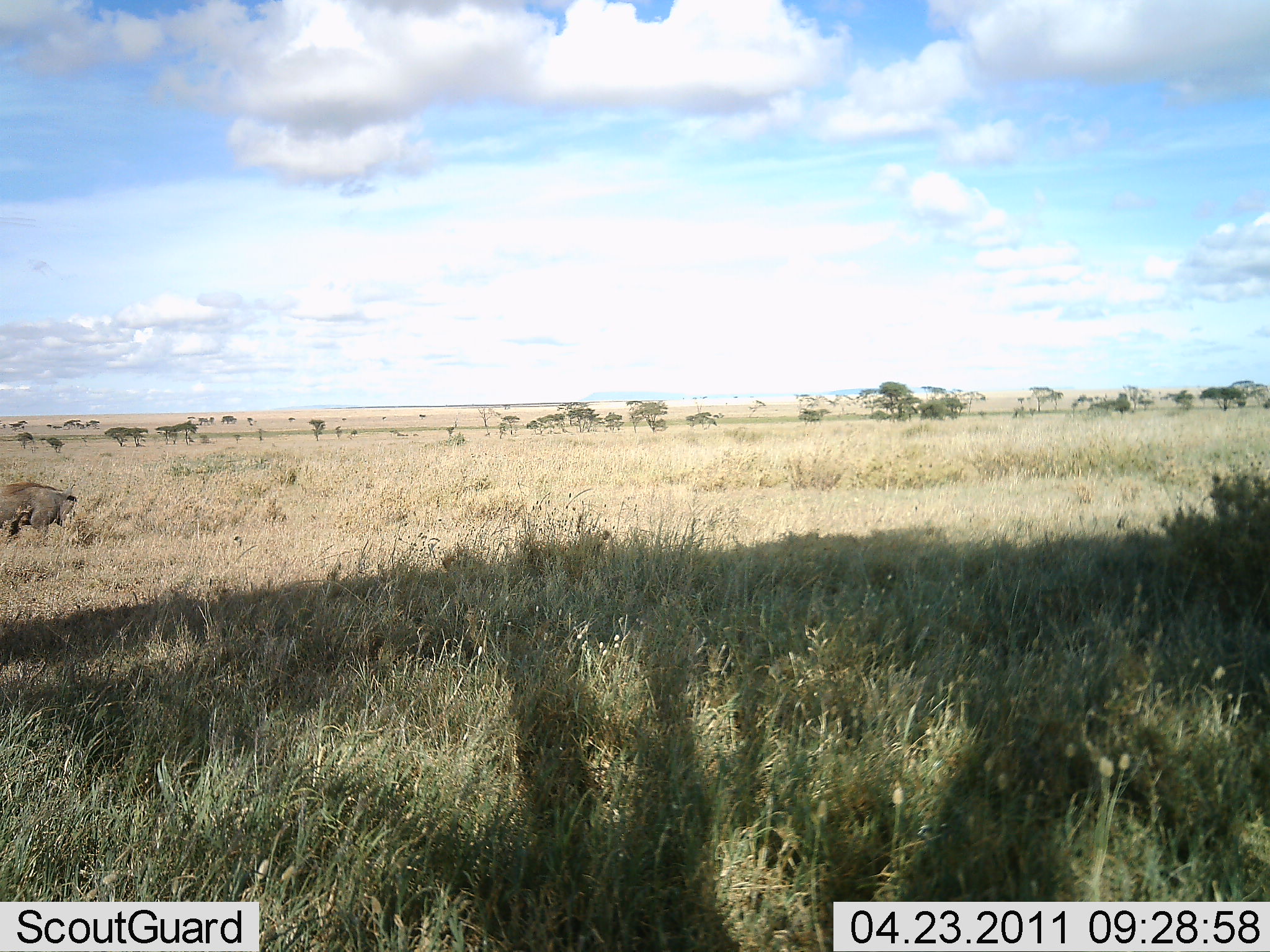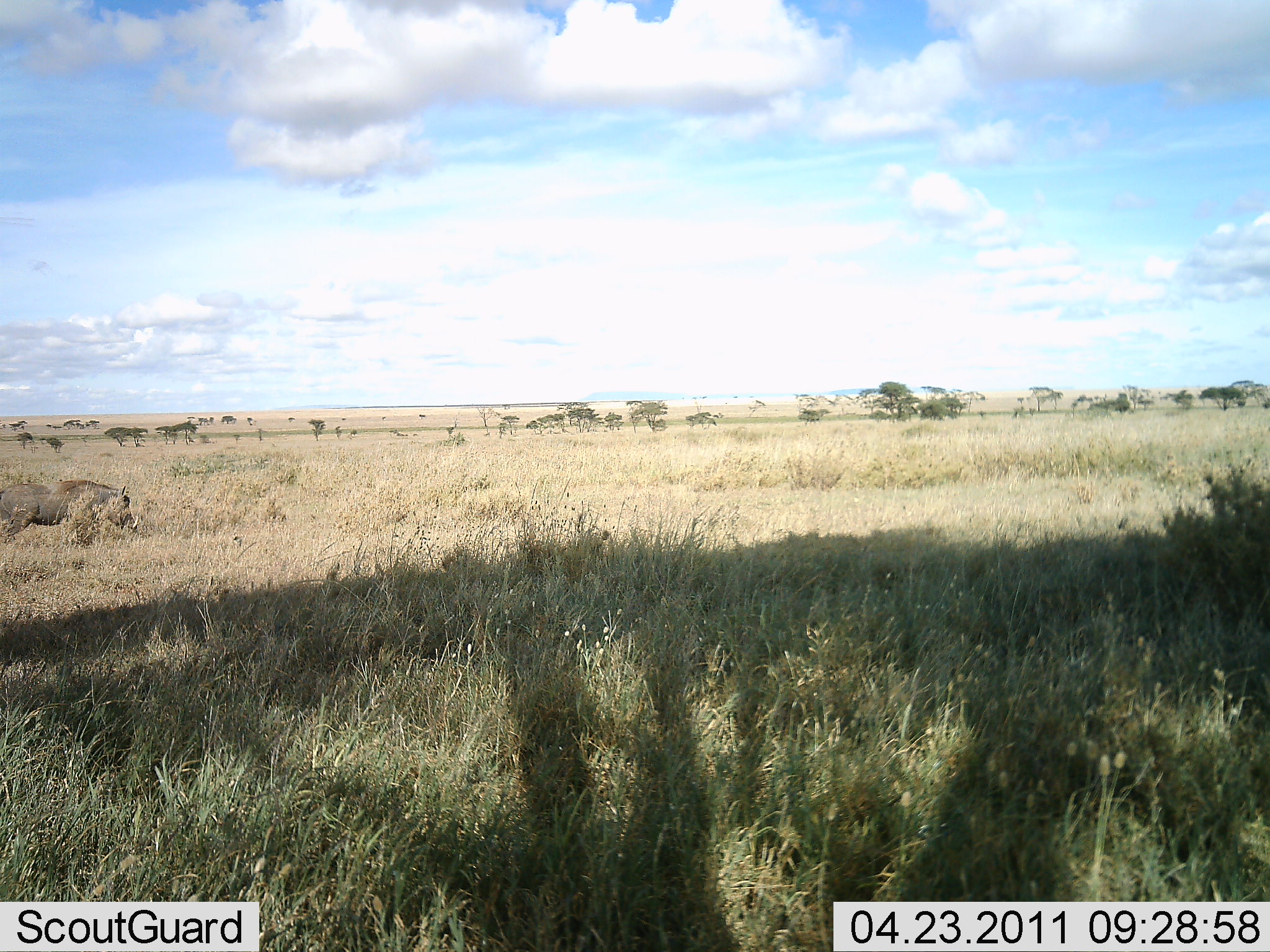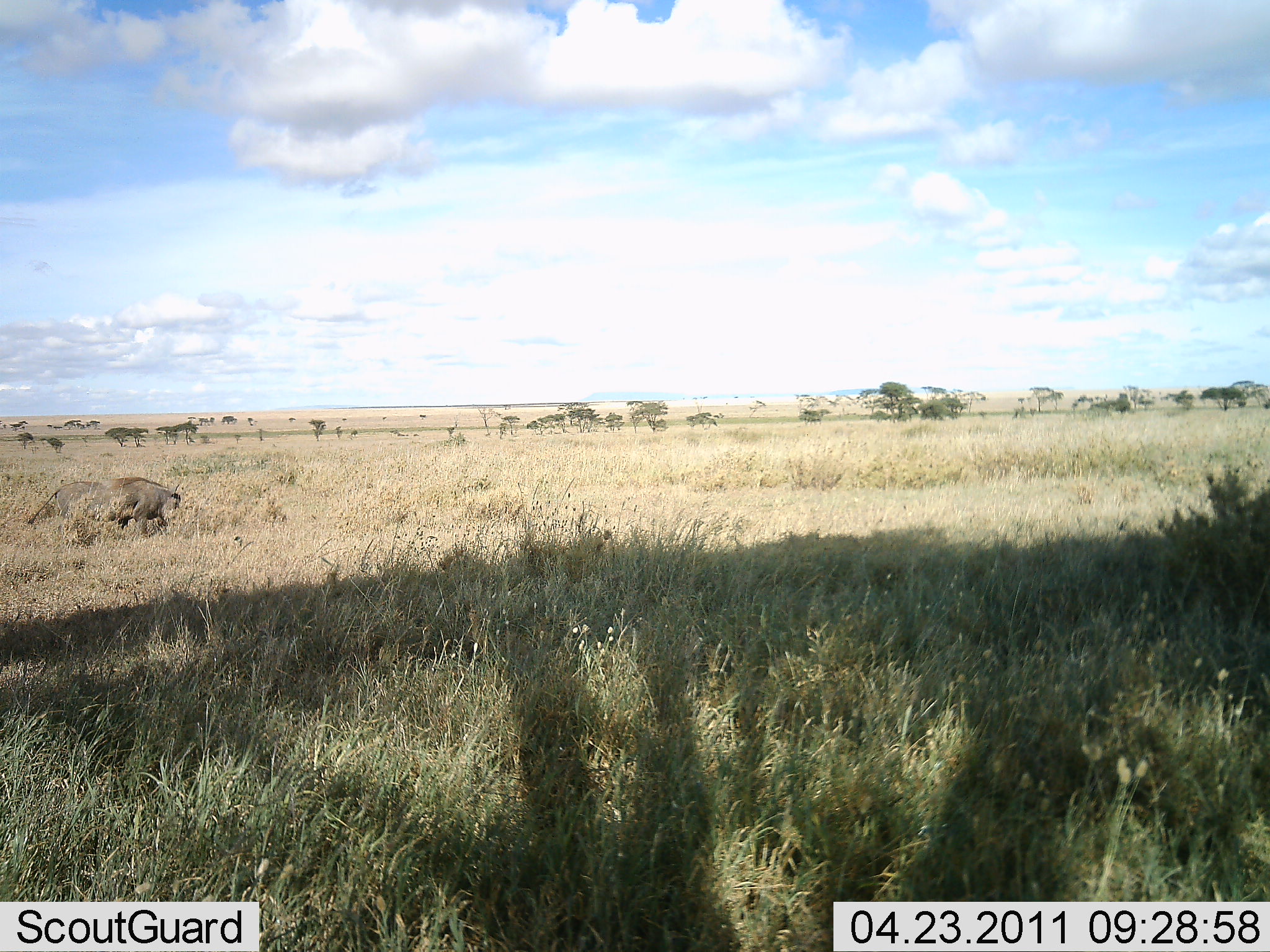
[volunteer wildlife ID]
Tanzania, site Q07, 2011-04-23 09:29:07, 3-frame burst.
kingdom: Animalia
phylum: Chordata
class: Mammalia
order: Artiodactyla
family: Suidae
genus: Phacochoerus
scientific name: Phacochoerus africanus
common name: warthog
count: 1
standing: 9%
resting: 0%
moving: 82%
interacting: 0%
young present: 0%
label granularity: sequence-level